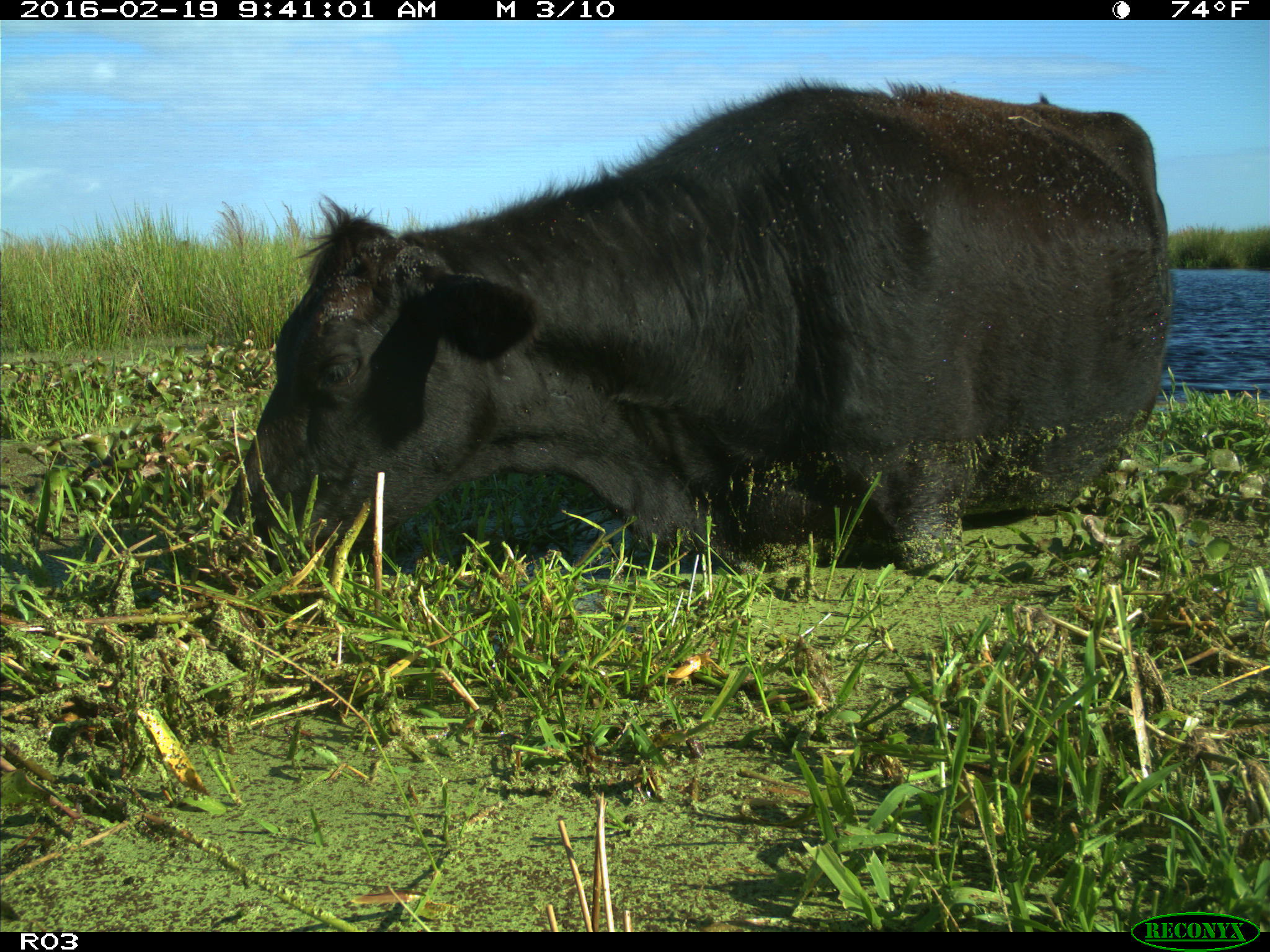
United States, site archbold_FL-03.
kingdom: Animalia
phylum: Chordata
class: Mammalia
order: Artiodactyla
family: Bovidae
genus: Bos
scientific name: Bos taurus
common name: domestic cow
Bos taurus (domestic cow).